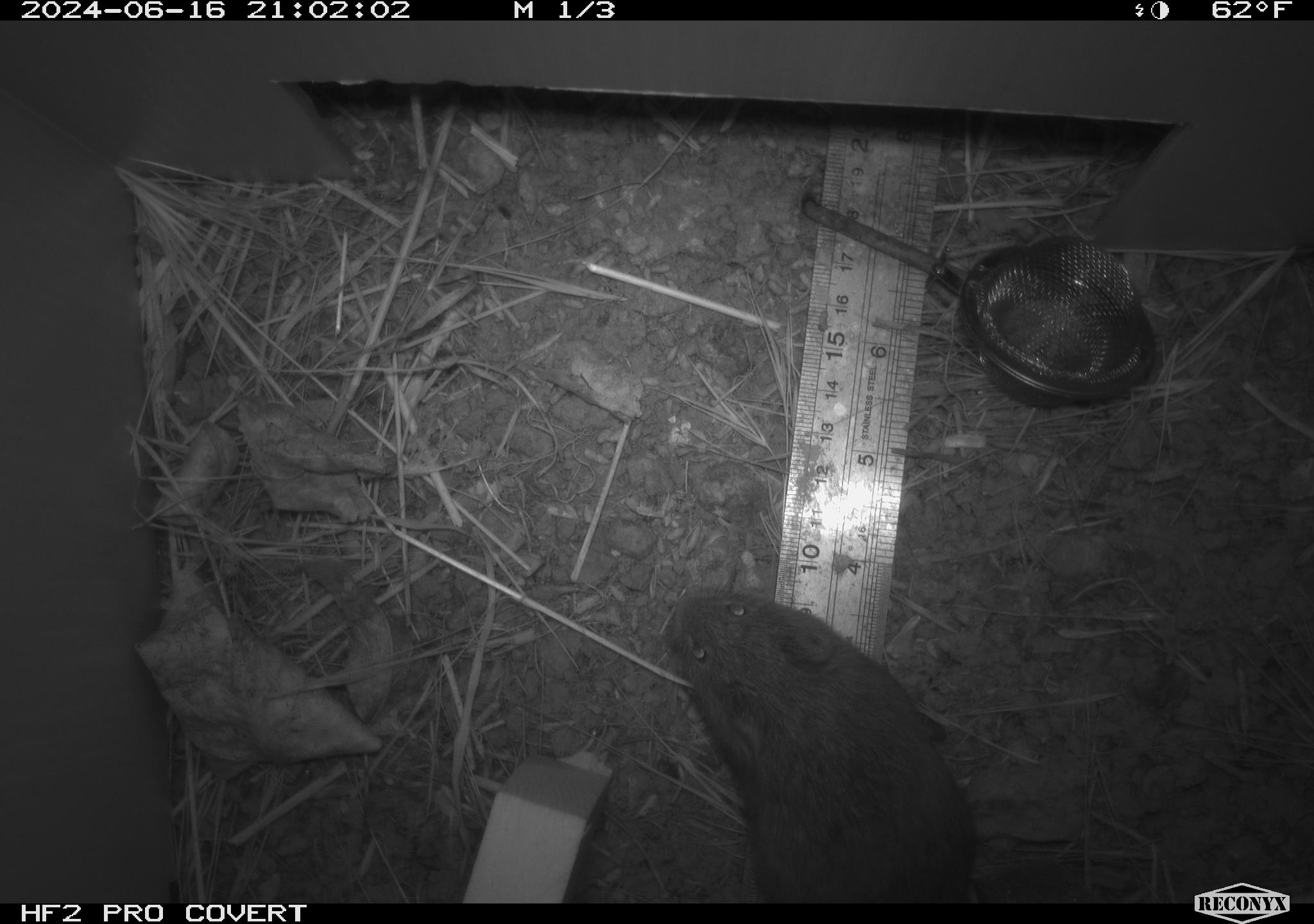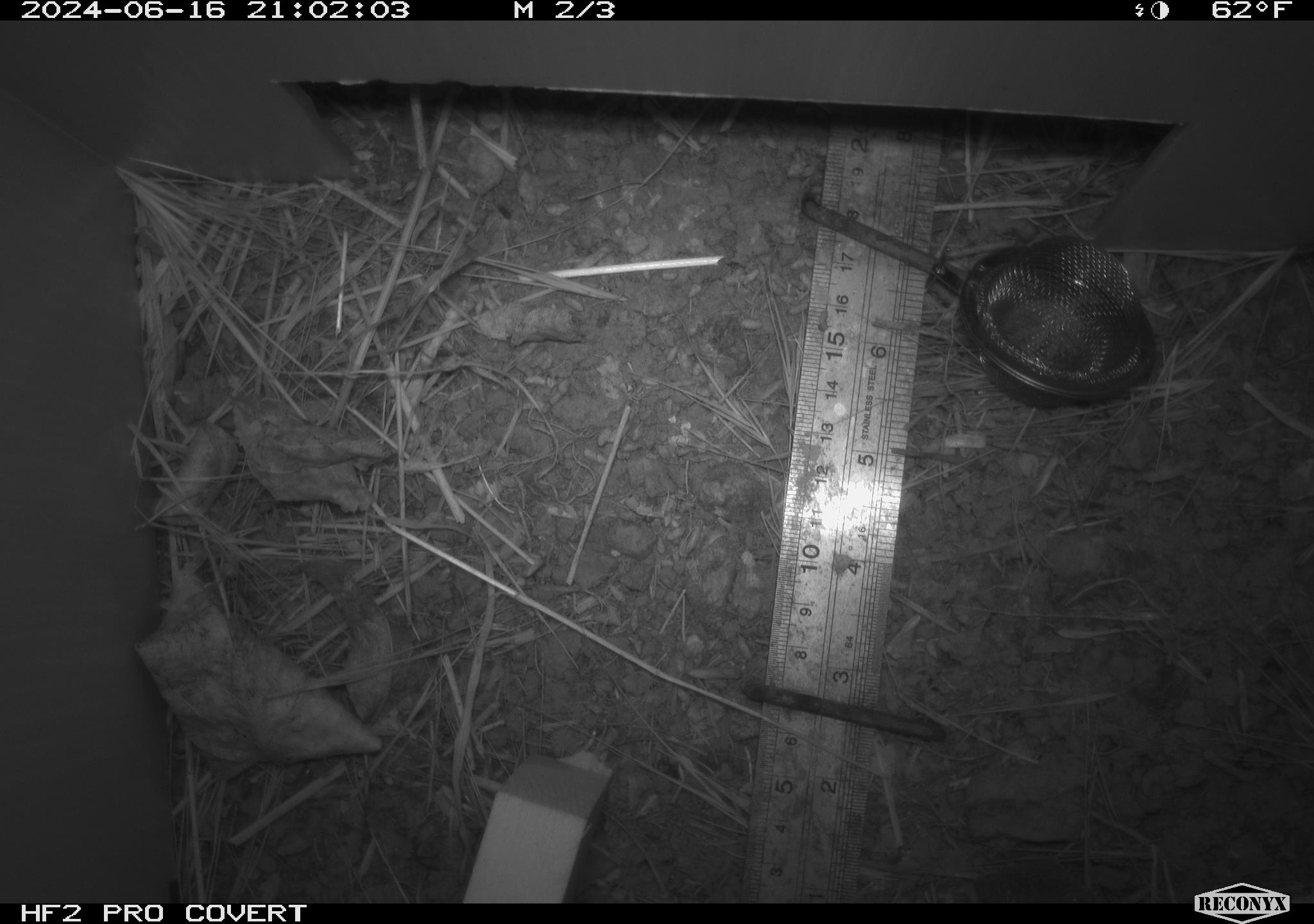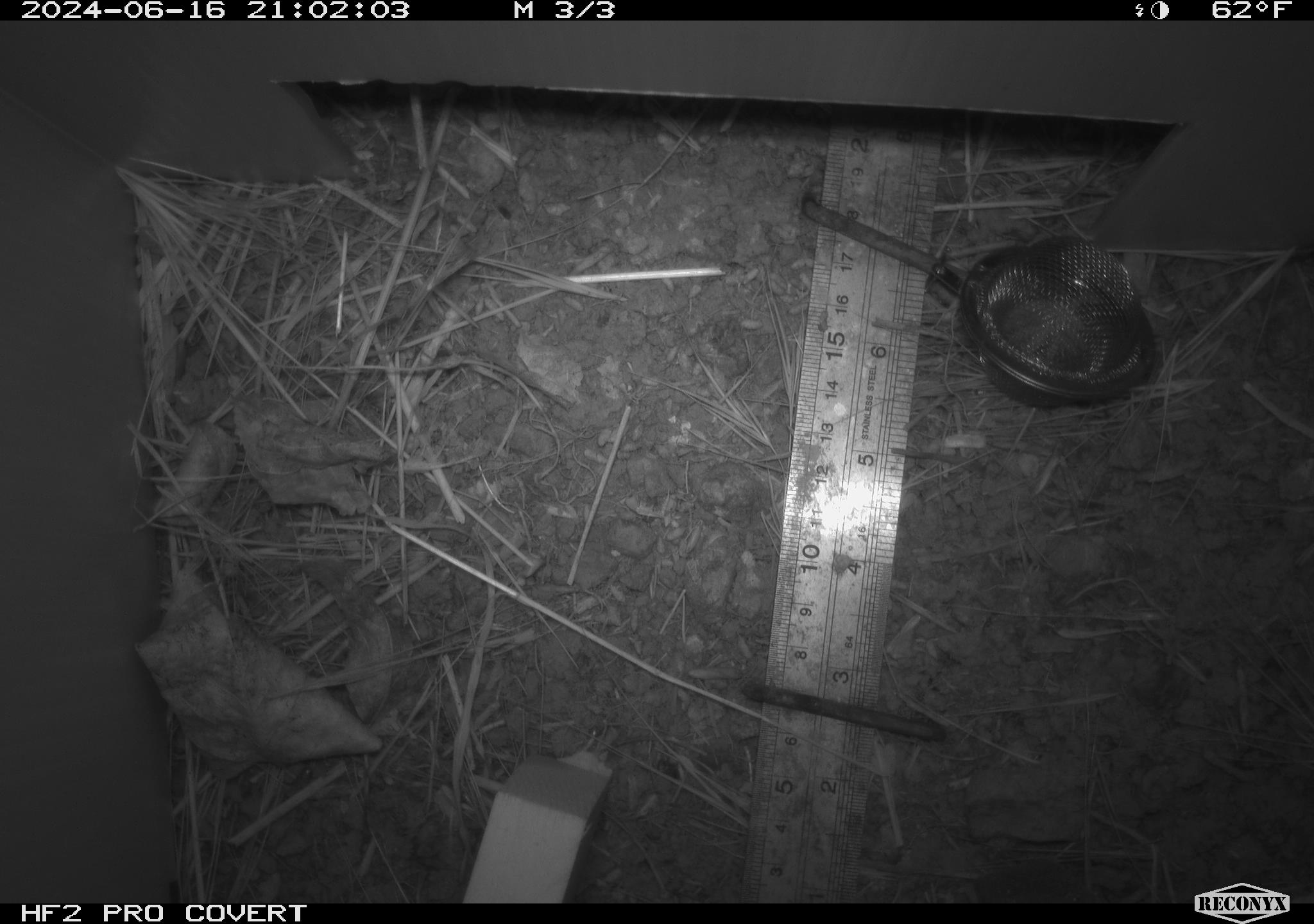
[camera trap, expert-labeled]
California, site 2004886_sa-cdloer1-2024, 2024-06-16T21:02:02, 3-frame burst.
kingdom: Animalia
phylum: Chordata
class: Mammalia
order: Rodentia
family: Cricetidae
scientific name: Arvicolinae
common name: voles, lemmings, and muskrats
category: arvicolinae subfamily